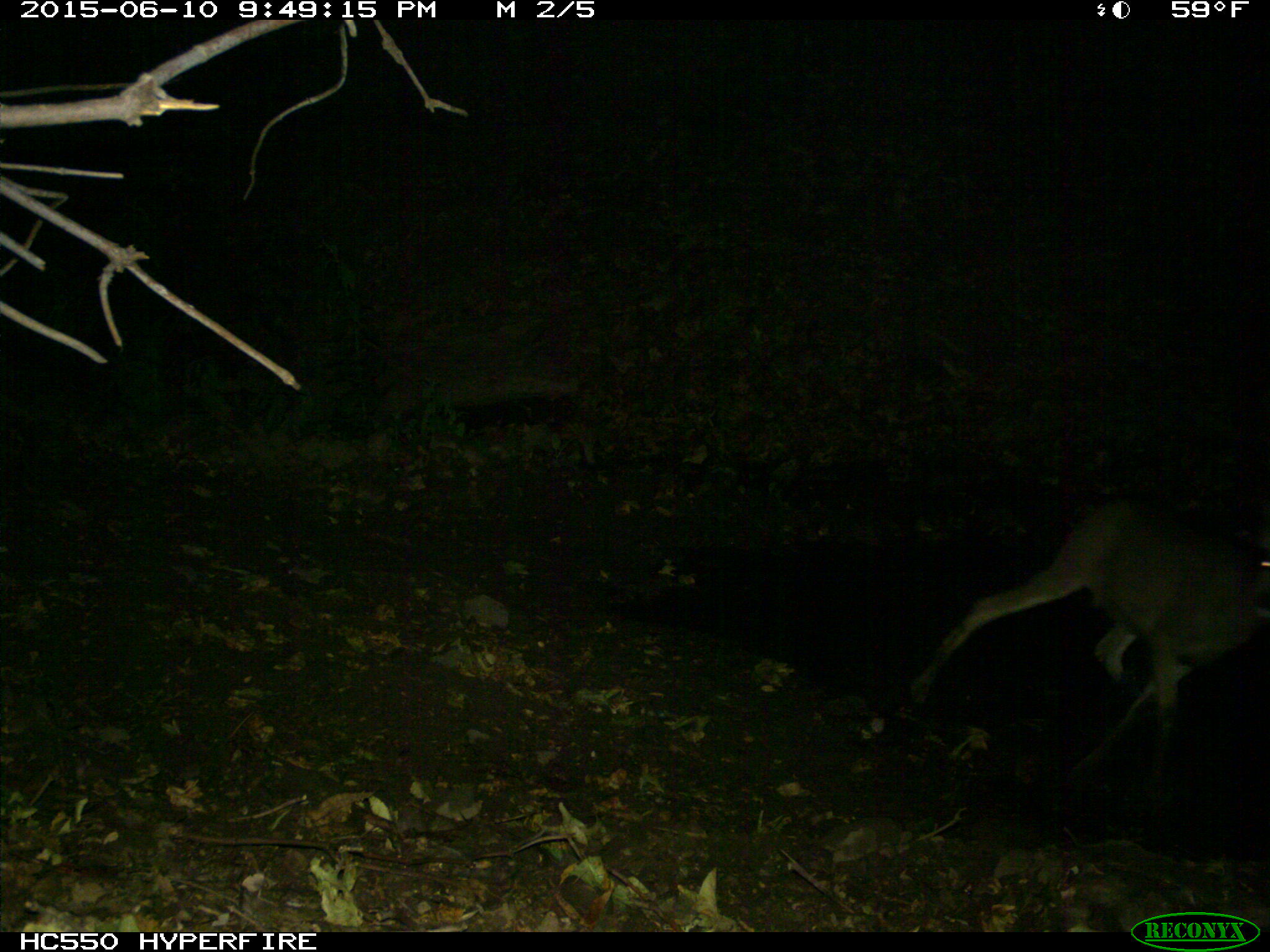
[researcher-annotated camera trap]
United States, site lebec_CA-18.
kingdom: Animalia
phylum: Chordata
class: Mammalia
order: Artiodactyla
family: Cervidae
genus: Odocoileus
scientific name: Odocoileus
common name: deer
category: unidentified deer